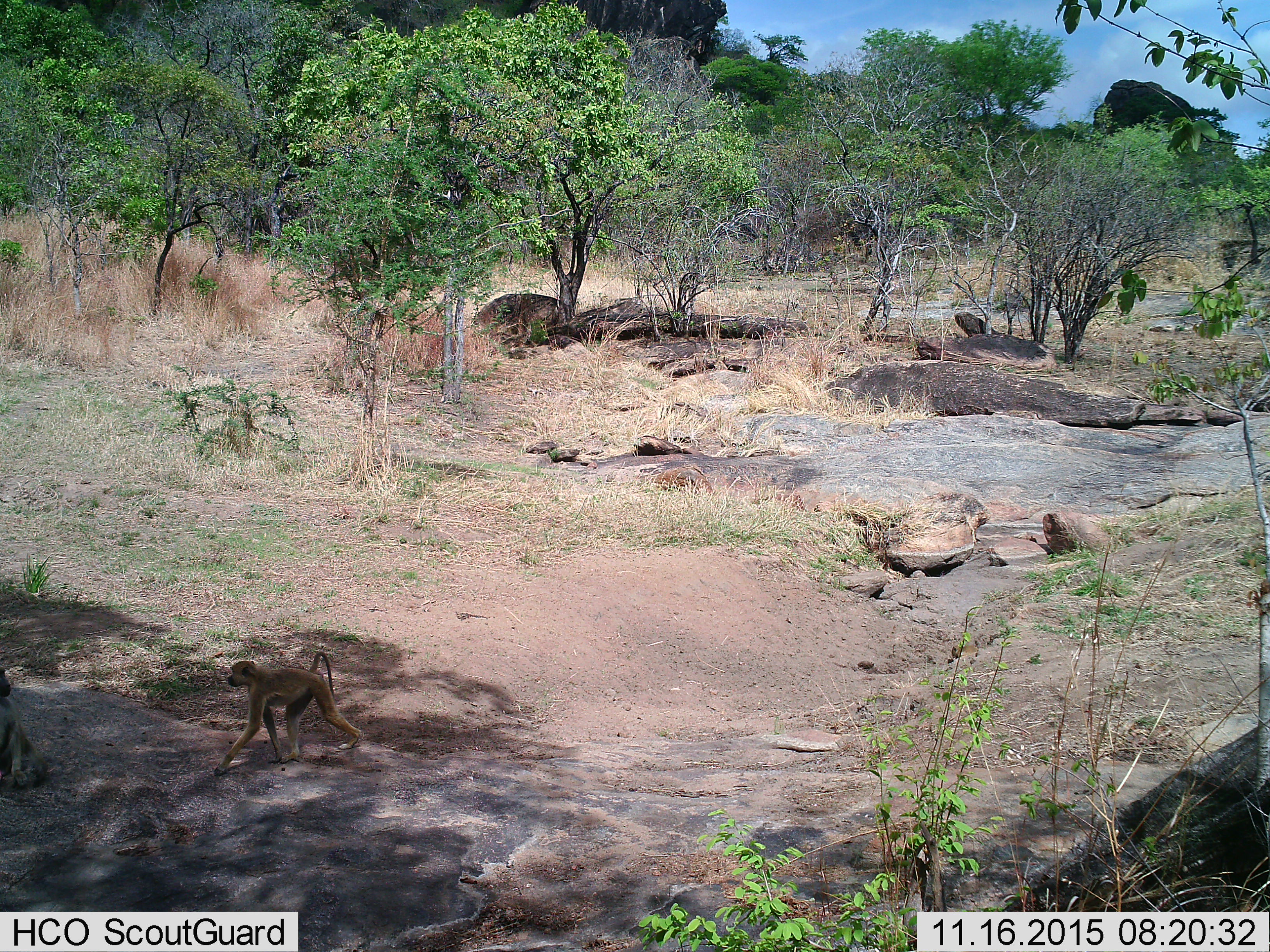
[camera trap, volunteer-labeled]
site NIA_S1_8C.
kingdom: Animalia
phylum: Chordata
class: Mammalia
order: Primates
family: Cercopithecidae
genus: Papio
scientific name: Papio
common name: baboon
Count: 2.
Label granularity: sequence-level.